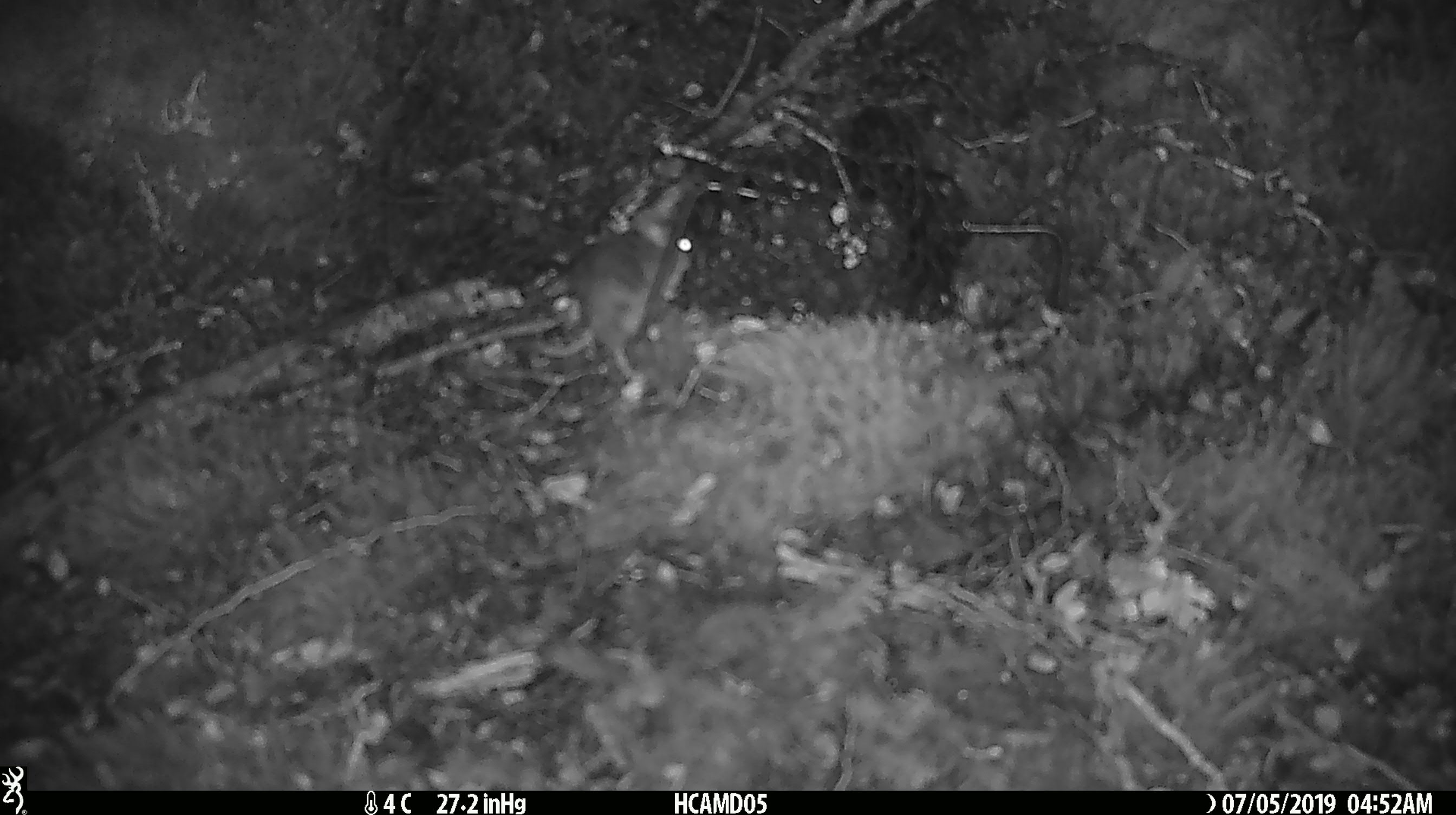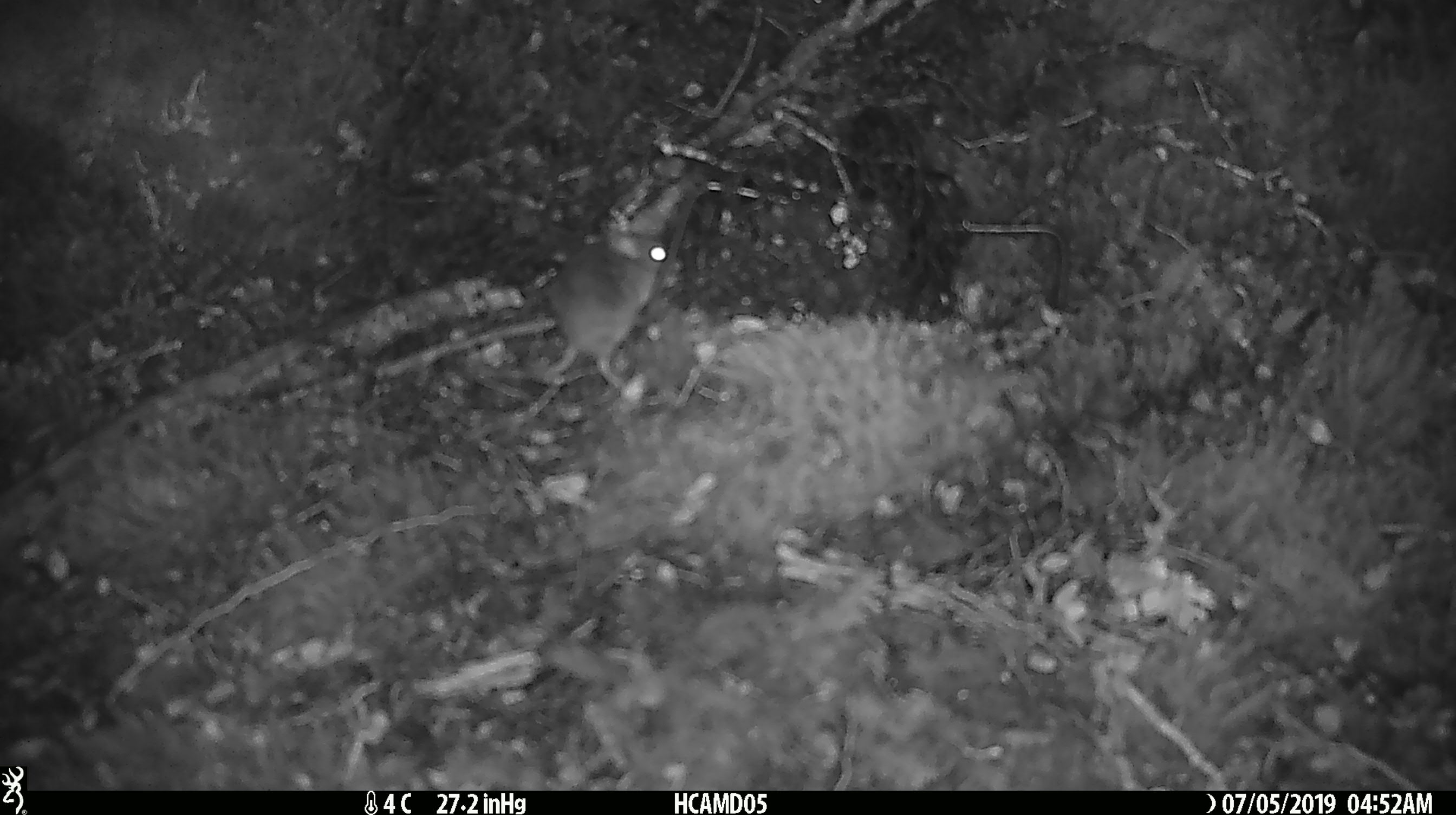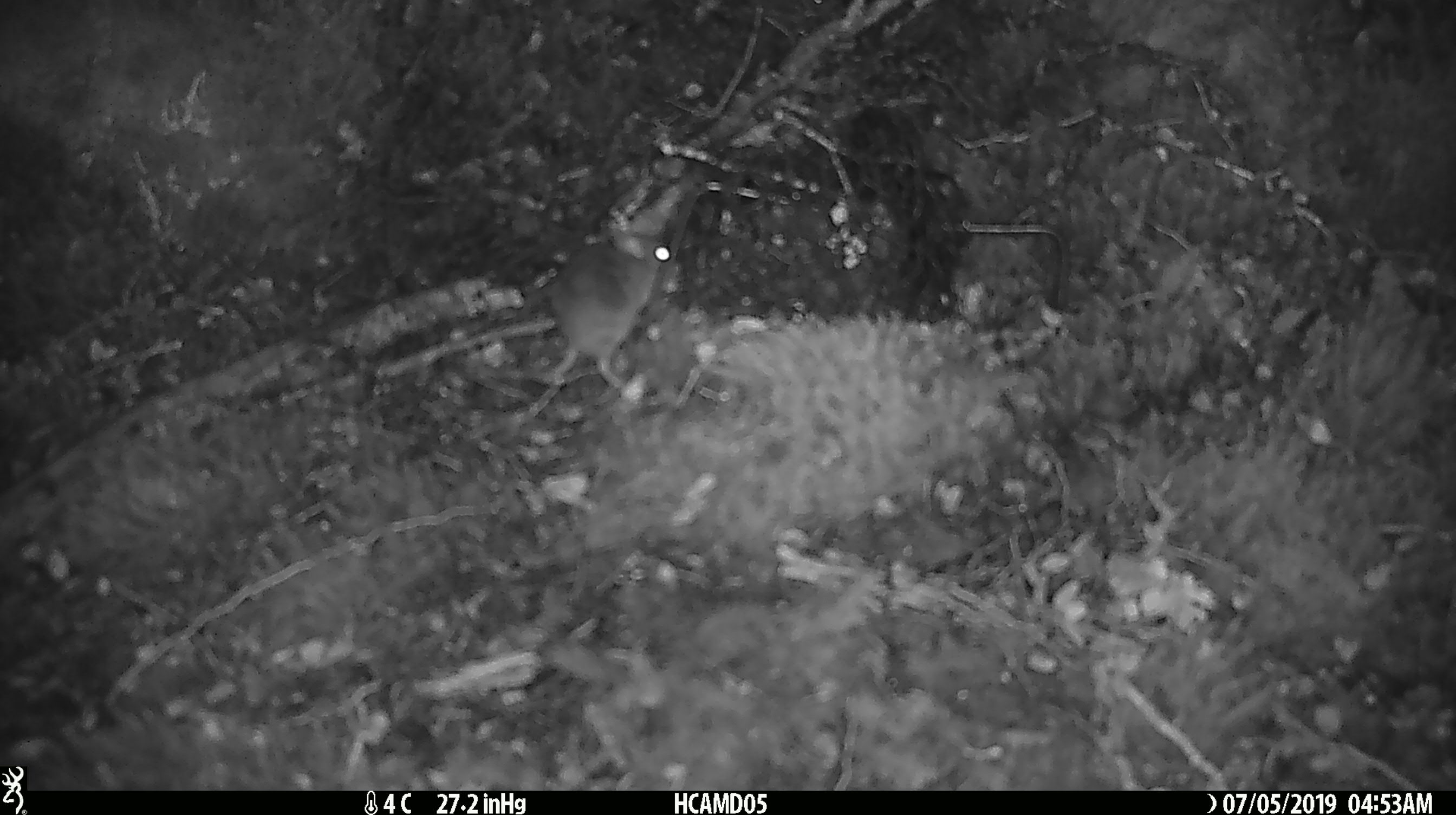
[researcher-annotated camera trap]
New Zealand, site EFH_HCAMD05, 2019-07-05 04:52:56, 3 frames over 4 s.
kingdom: Animalia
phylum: Chordata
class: Mammalia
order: Rodentia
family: Muridae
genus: Mus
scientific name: Mus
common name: mouse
Mouse (Mus).